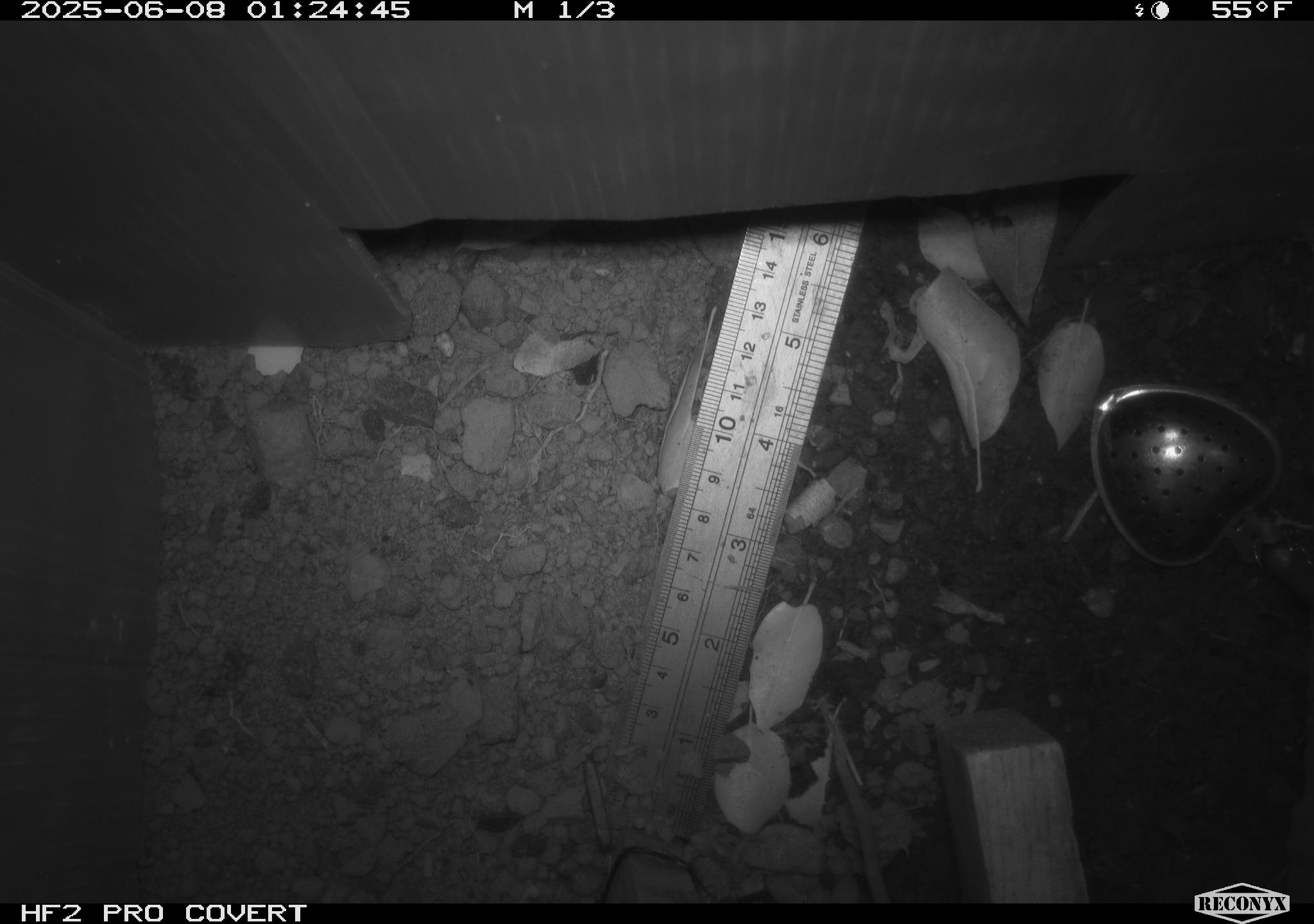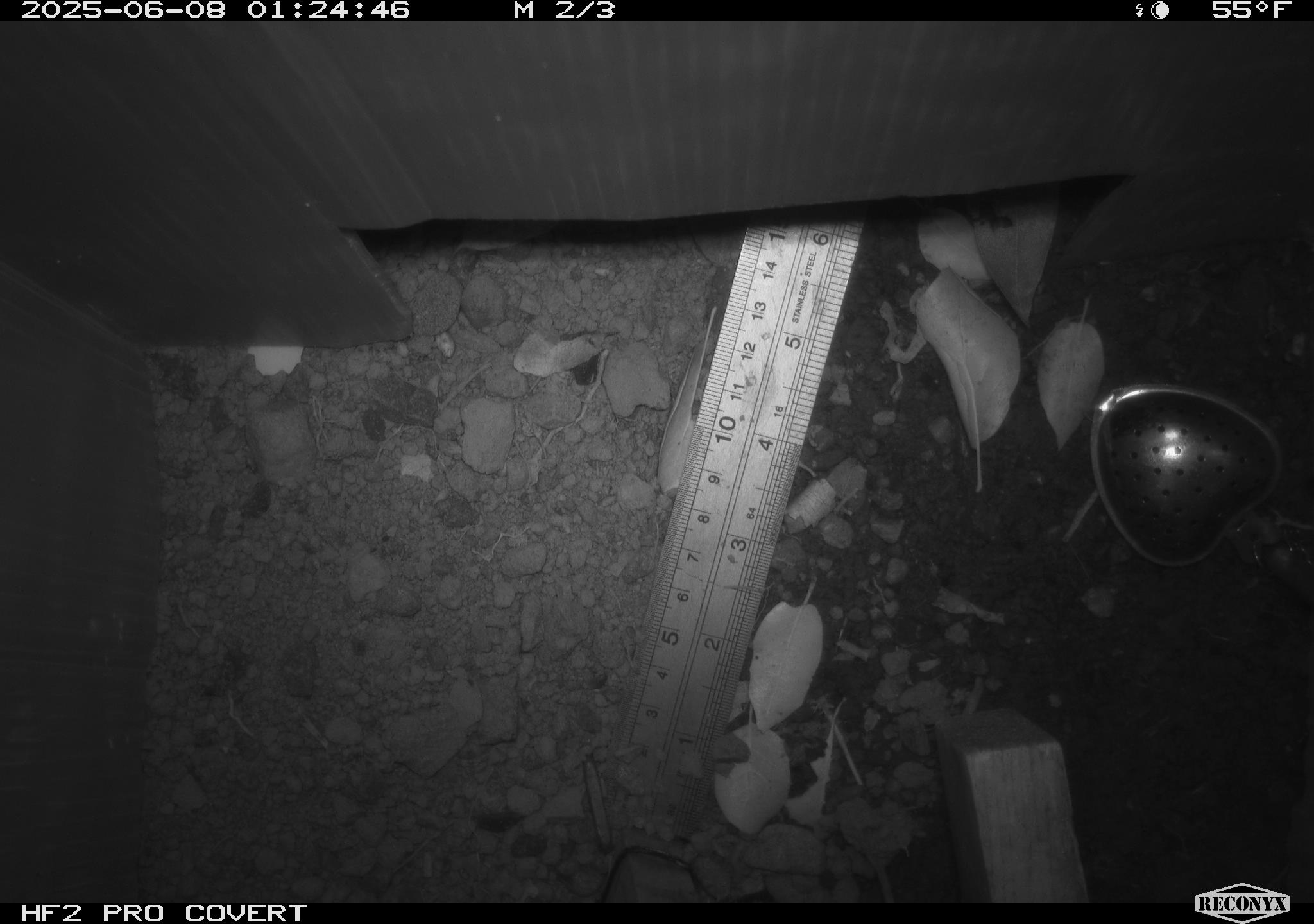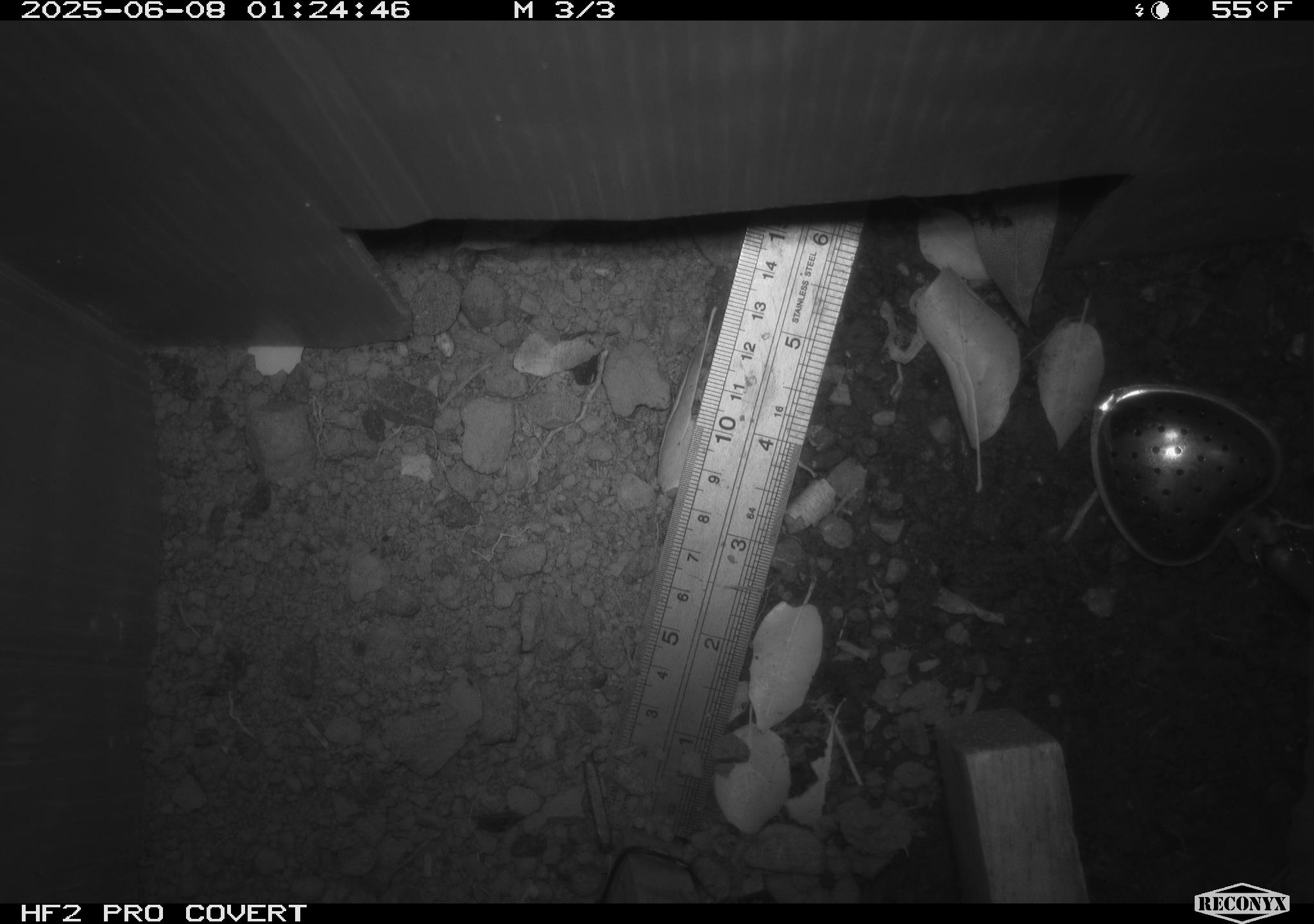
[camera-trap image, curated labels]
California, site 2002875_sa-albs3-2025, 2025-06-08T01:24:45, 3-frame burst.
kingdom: Animalia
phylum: Chordata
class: Mammalia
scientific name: Mammalia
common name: small mammal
Small mammal (Mammalia).